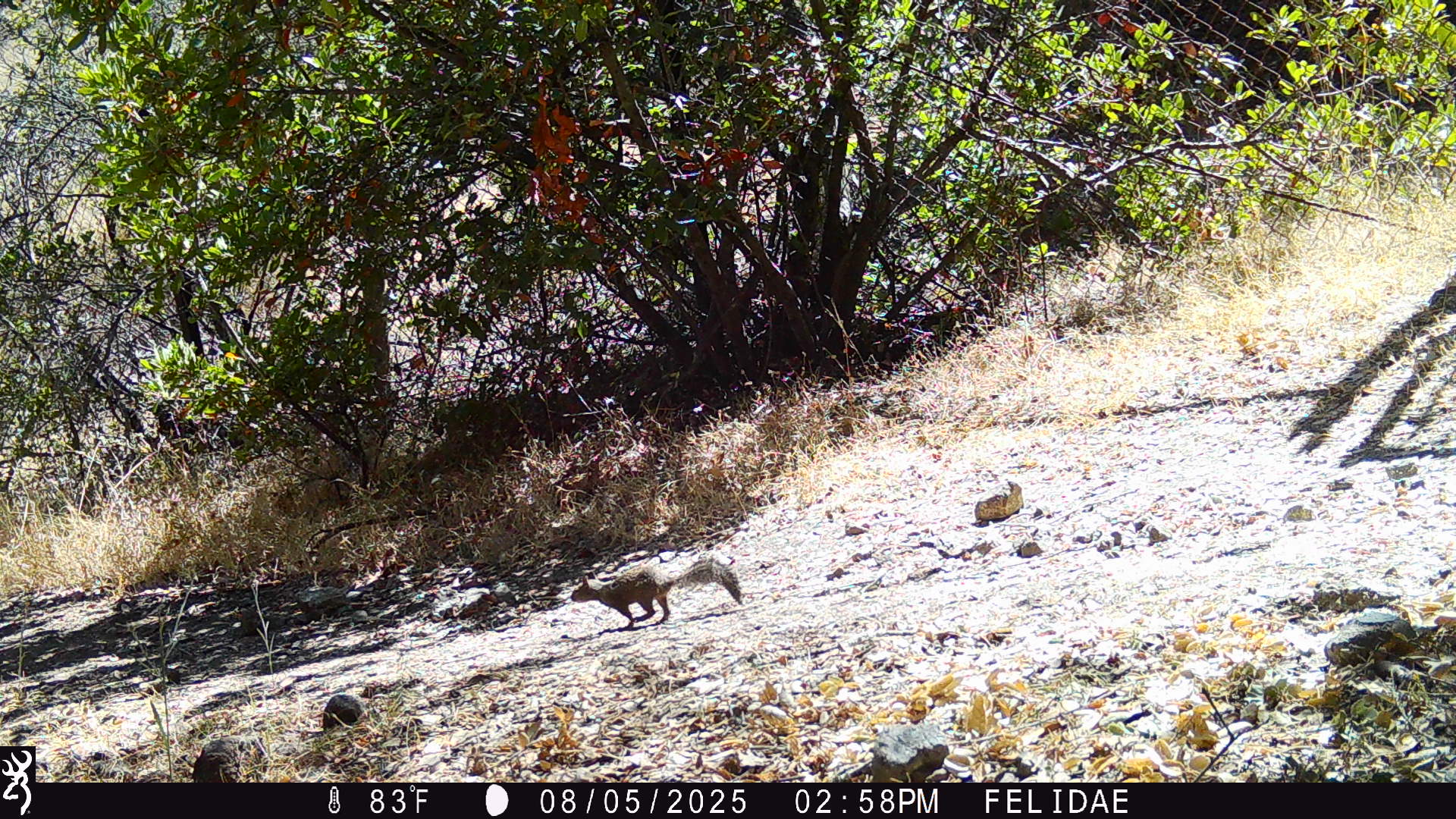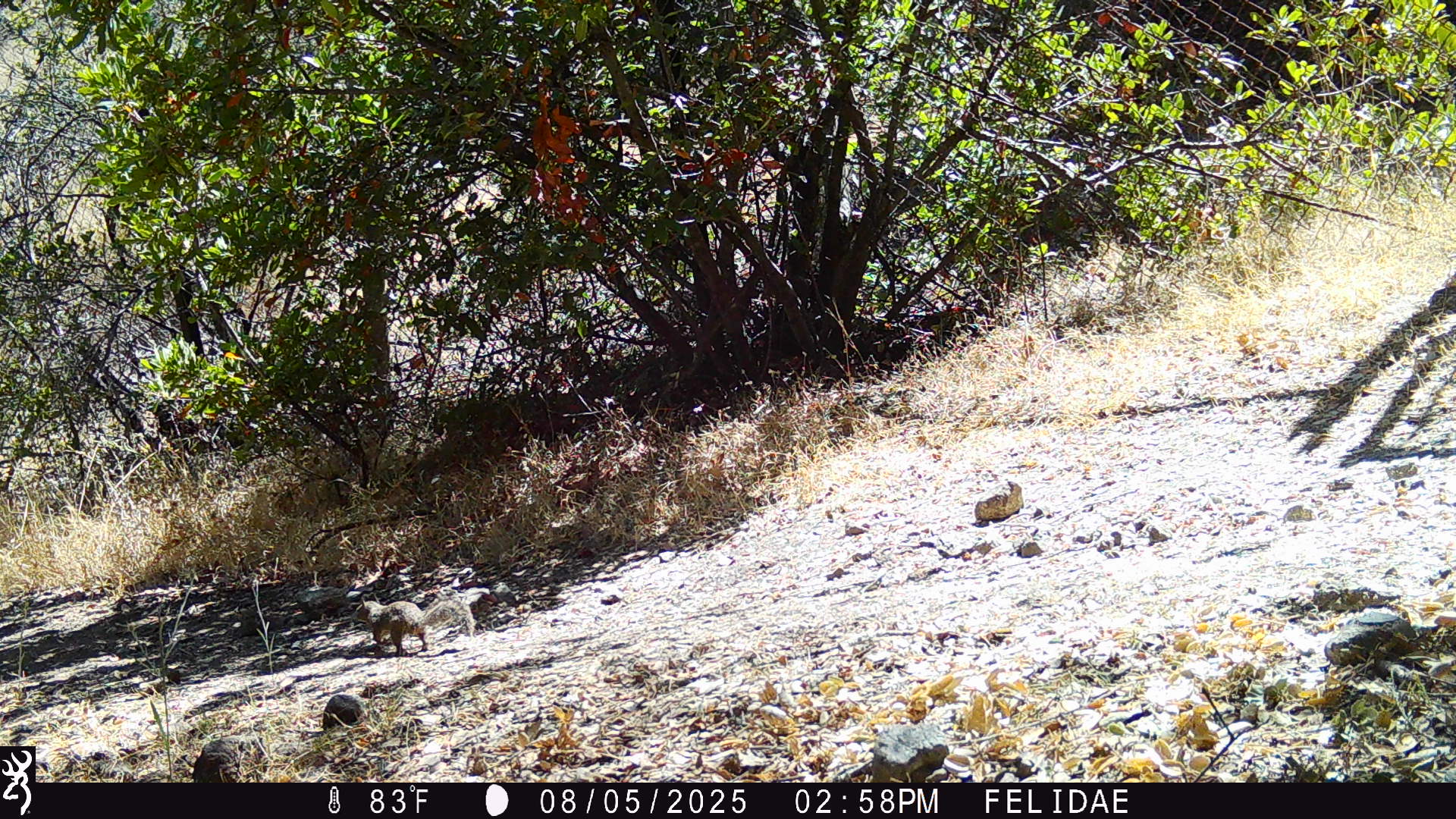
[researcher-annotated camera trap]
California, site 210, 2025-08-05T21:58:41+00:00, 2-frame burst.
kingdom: Animalia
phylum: Chordata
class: Mammalia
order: Rodentia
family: Sciuridae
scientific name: Sciuridae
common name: squirrel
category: unknown squirrel